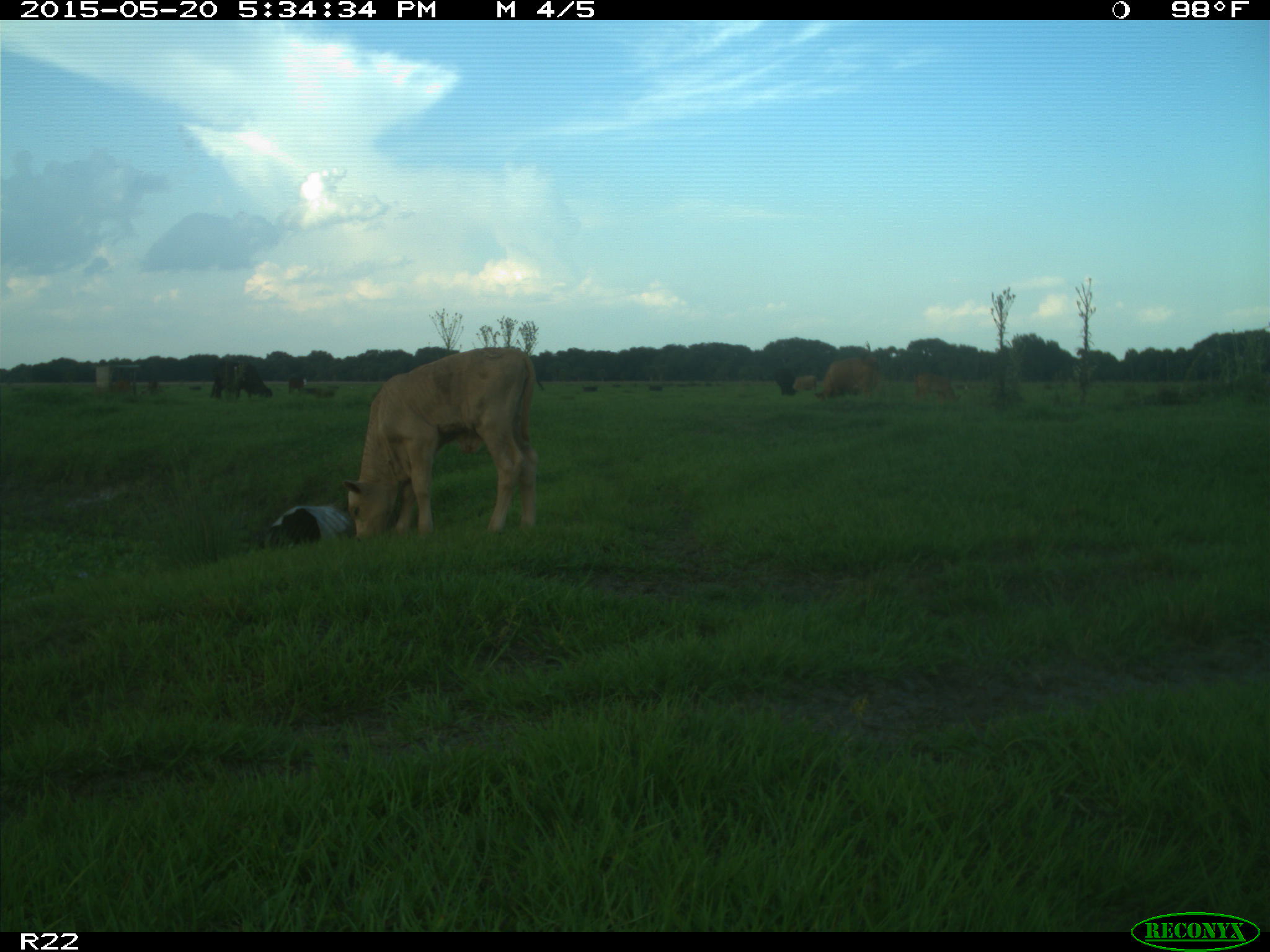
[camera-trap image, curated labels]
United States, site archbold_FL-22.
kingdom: Animalia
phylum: Chordata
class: Mammalia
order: Artiodactyla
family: Bovidae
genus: Bos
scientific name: Bos taurus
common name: domestic cow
Bos taurus (domestic cow).